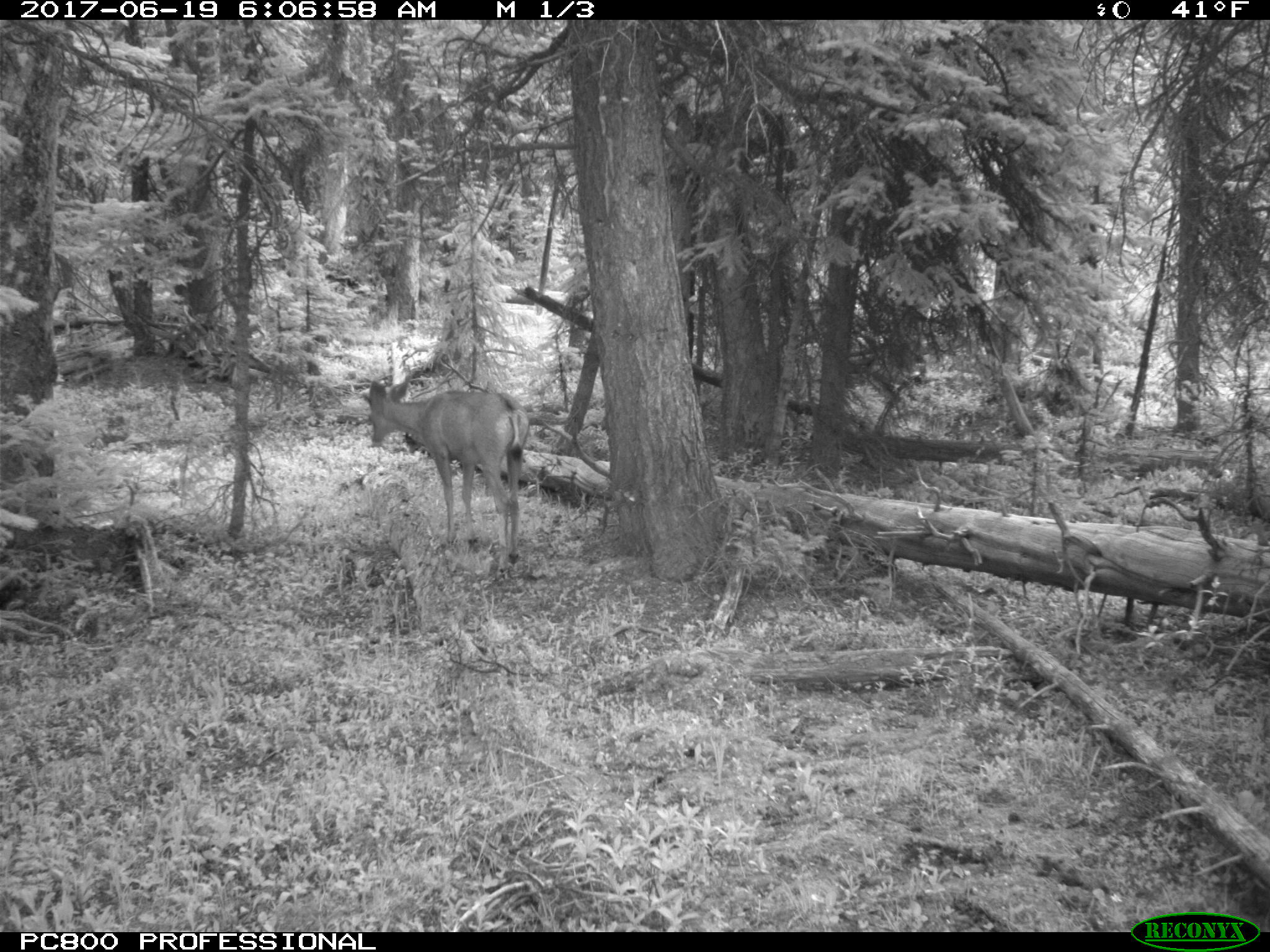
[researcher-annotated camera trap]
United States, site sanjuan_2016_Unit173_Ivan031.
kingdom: Animalia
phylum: Chordata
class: Mammalia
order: Artiodactyla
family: Cervidae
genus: Odocoileus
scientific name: Odocoileus hemionus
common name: mule deer